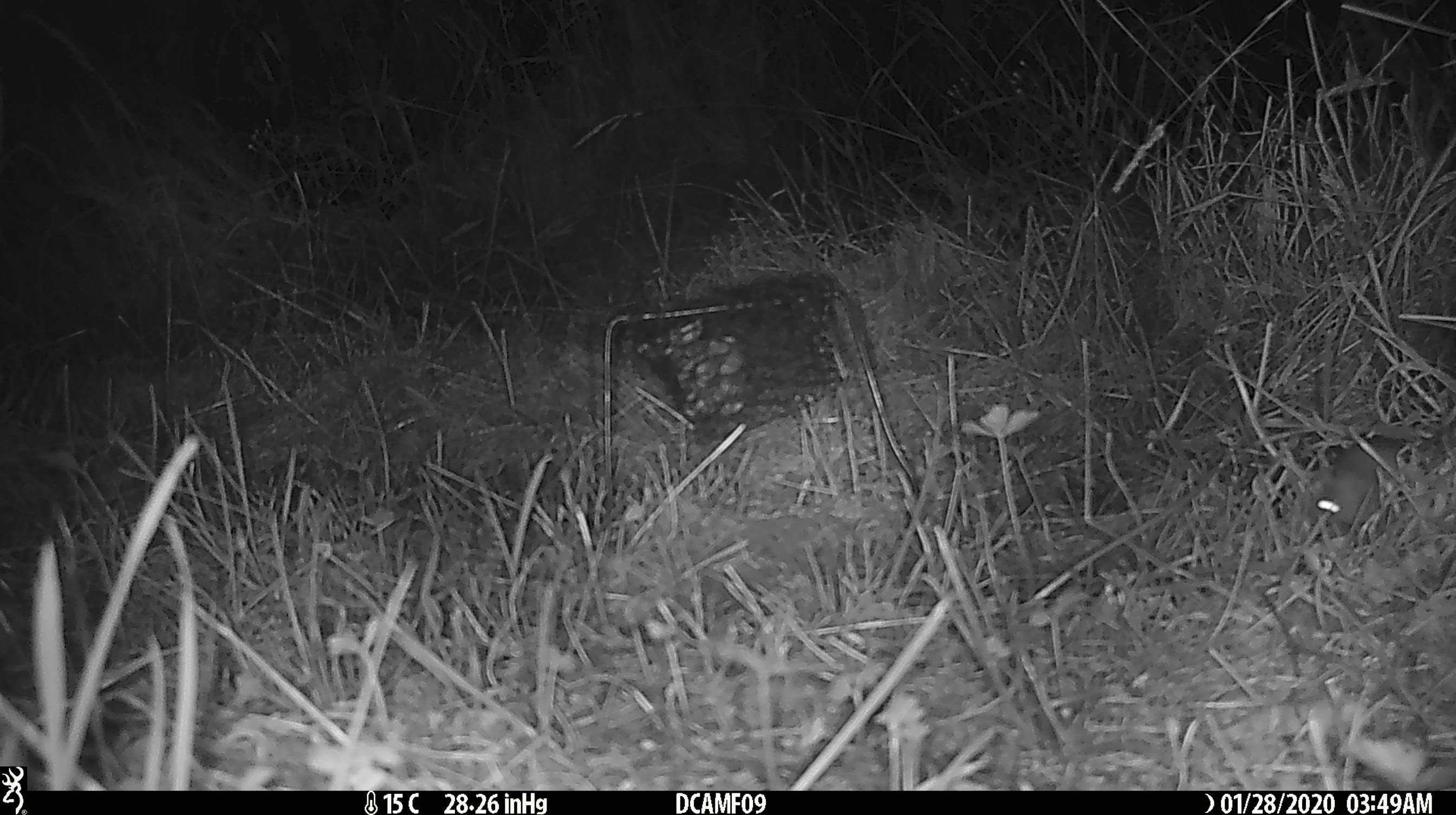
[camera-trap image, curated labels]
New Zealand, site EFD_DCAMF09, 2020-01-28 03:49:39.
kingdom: Animalia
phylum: Chordata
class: Mammalia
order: Rodentia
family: Muridae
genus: Mus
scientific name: Mus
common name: mouse